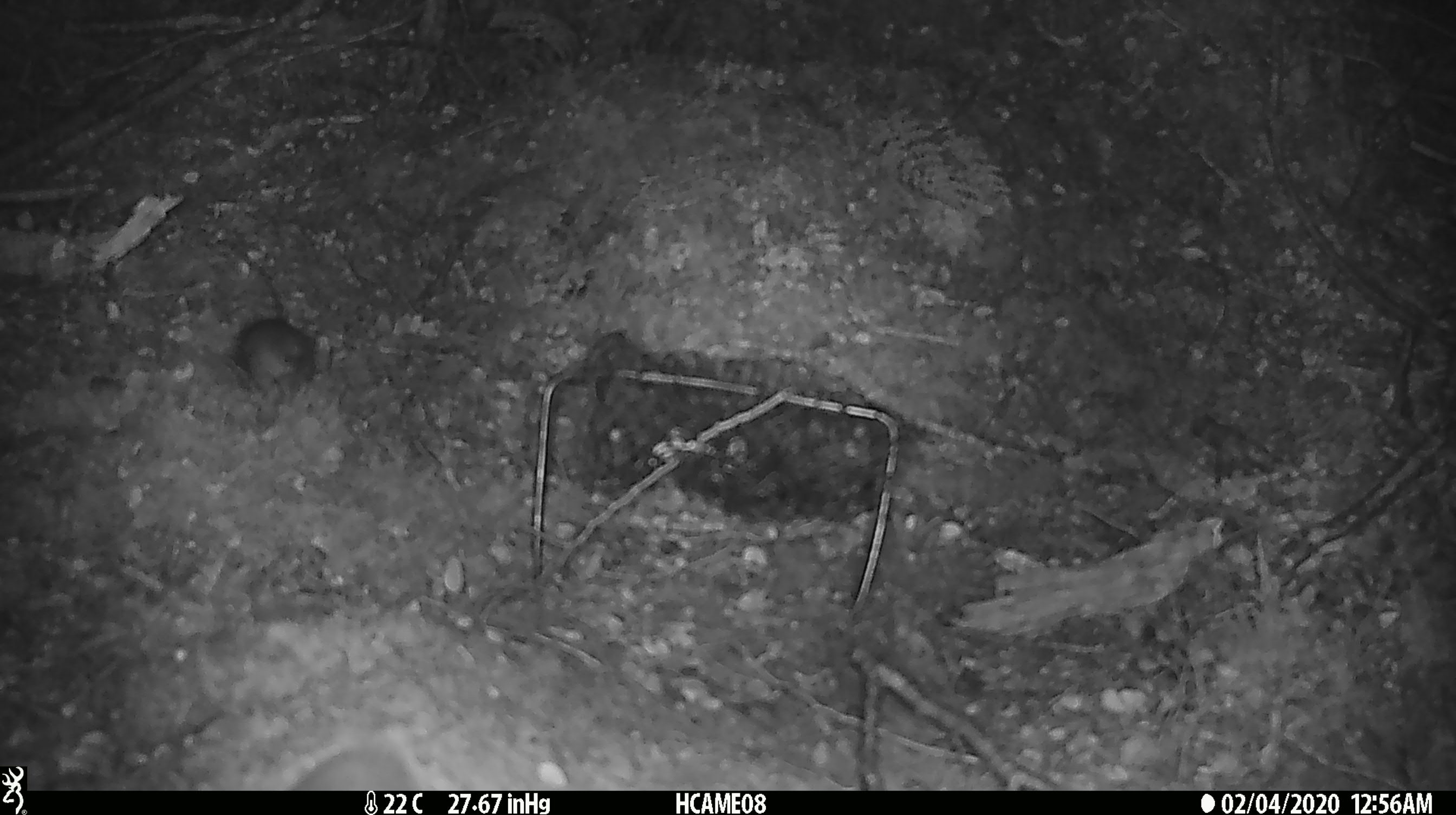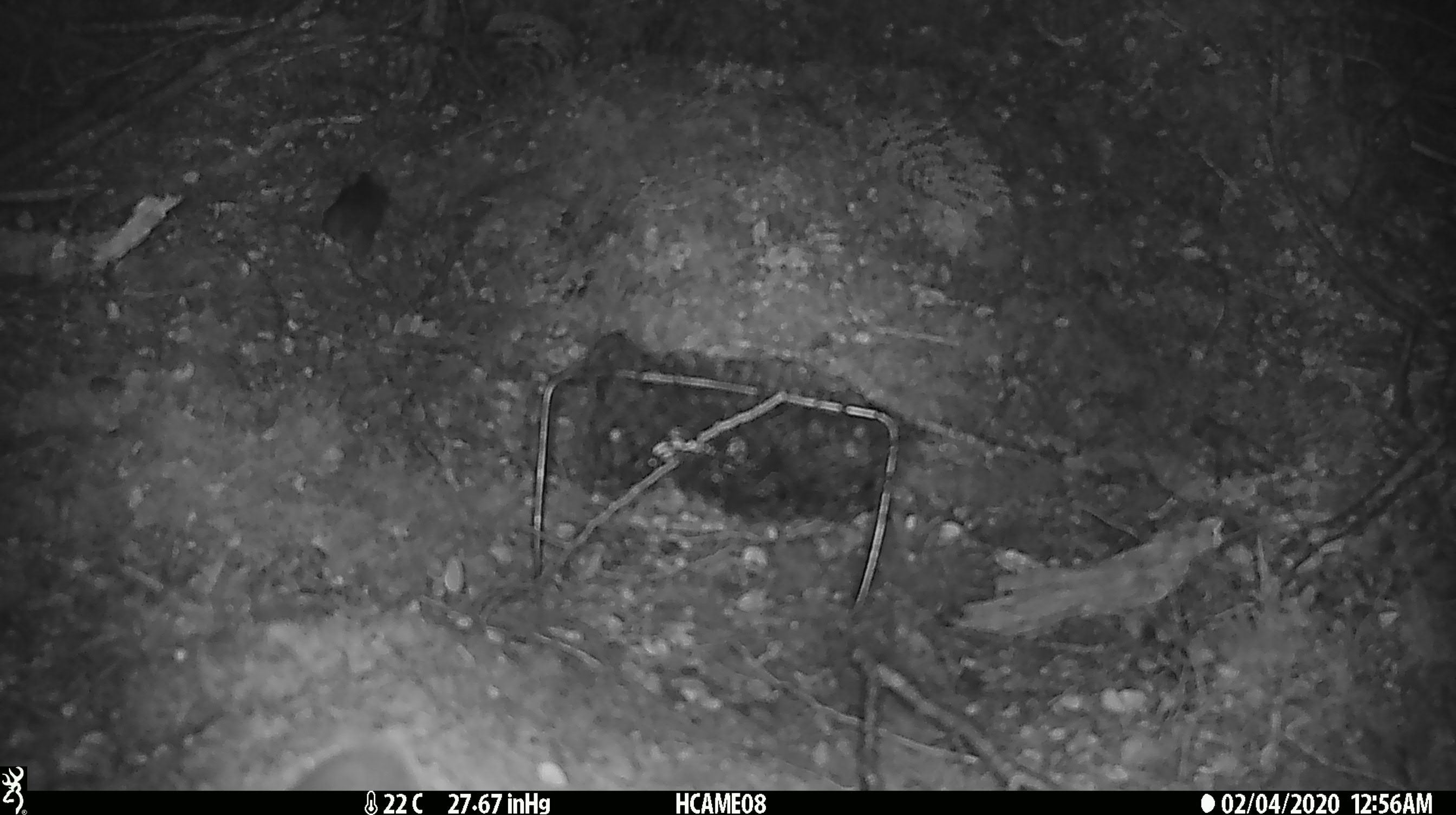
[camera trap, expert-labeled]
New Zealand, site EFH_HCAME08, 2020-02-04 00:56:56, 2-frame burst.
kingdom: Animalia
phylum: Chordata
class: Mammalia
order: Rodentia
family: Muridae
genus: Mus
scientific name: Mus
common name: mouse